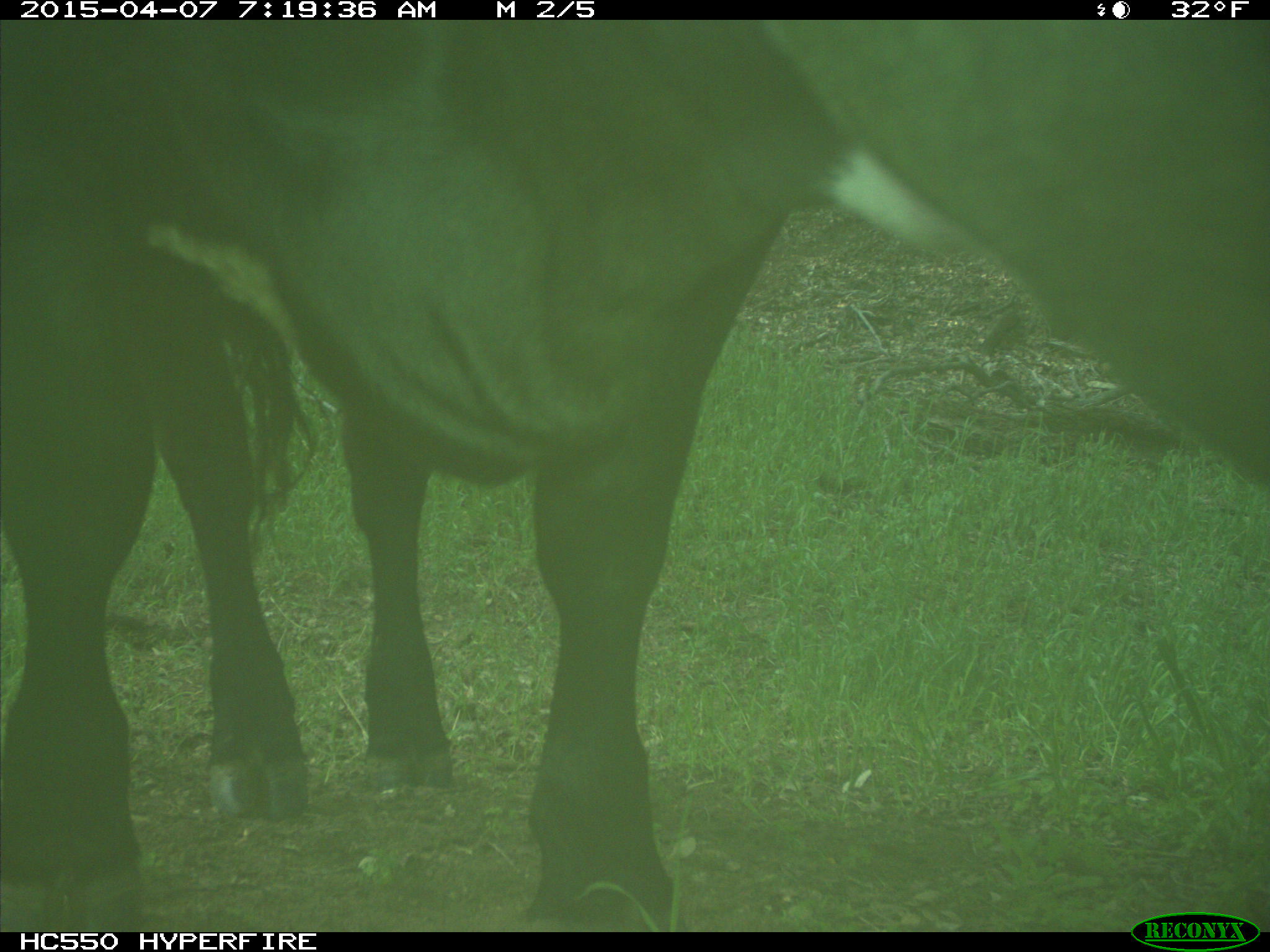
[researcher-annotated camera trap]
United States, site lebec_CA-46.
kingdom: Animalia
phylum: Chordata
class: Mammalia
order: Artiodactyla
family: Bovidae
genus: Bos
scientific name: Bos taurus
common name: domestic cow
Bos taurus (domestic cow).